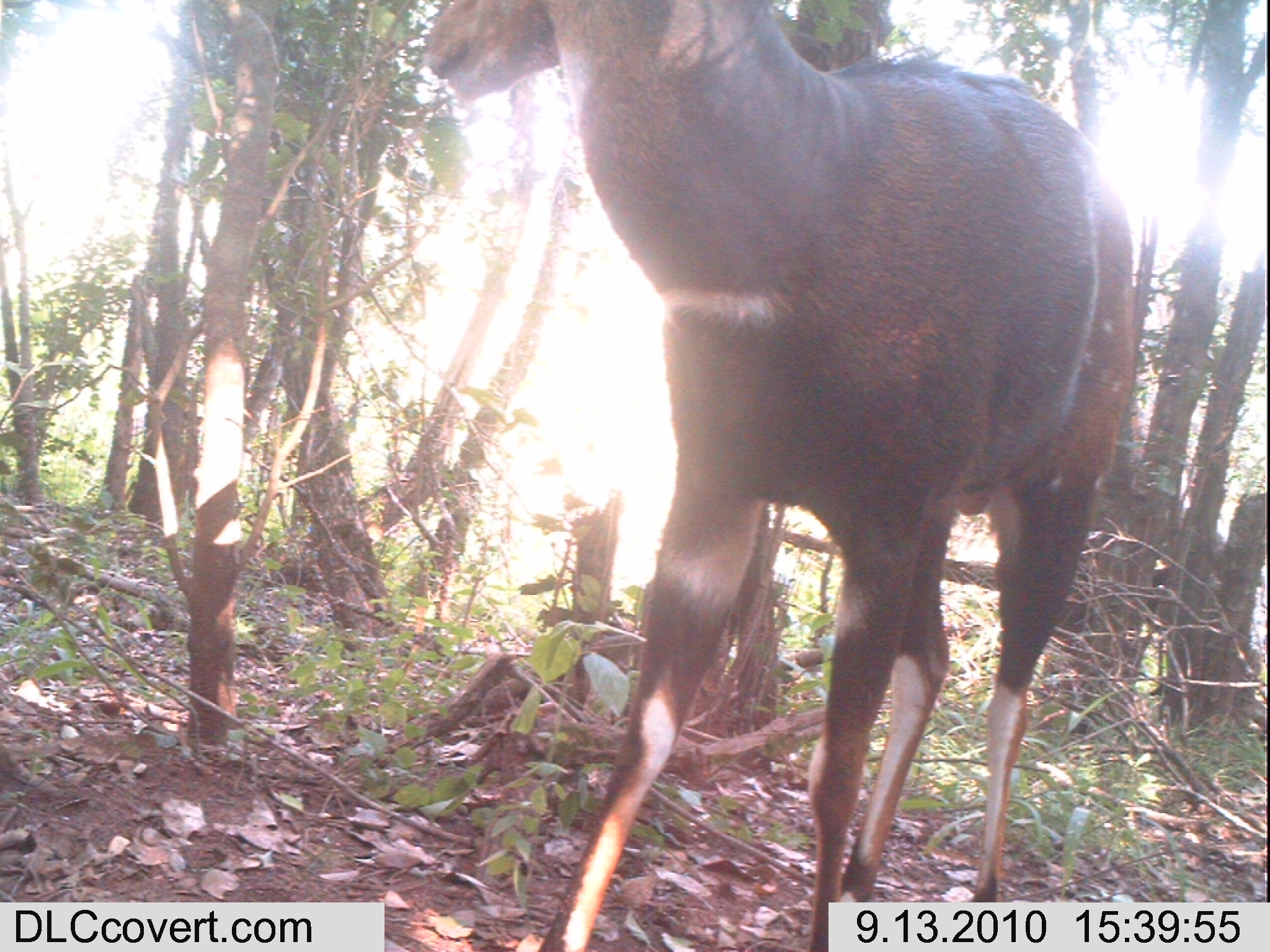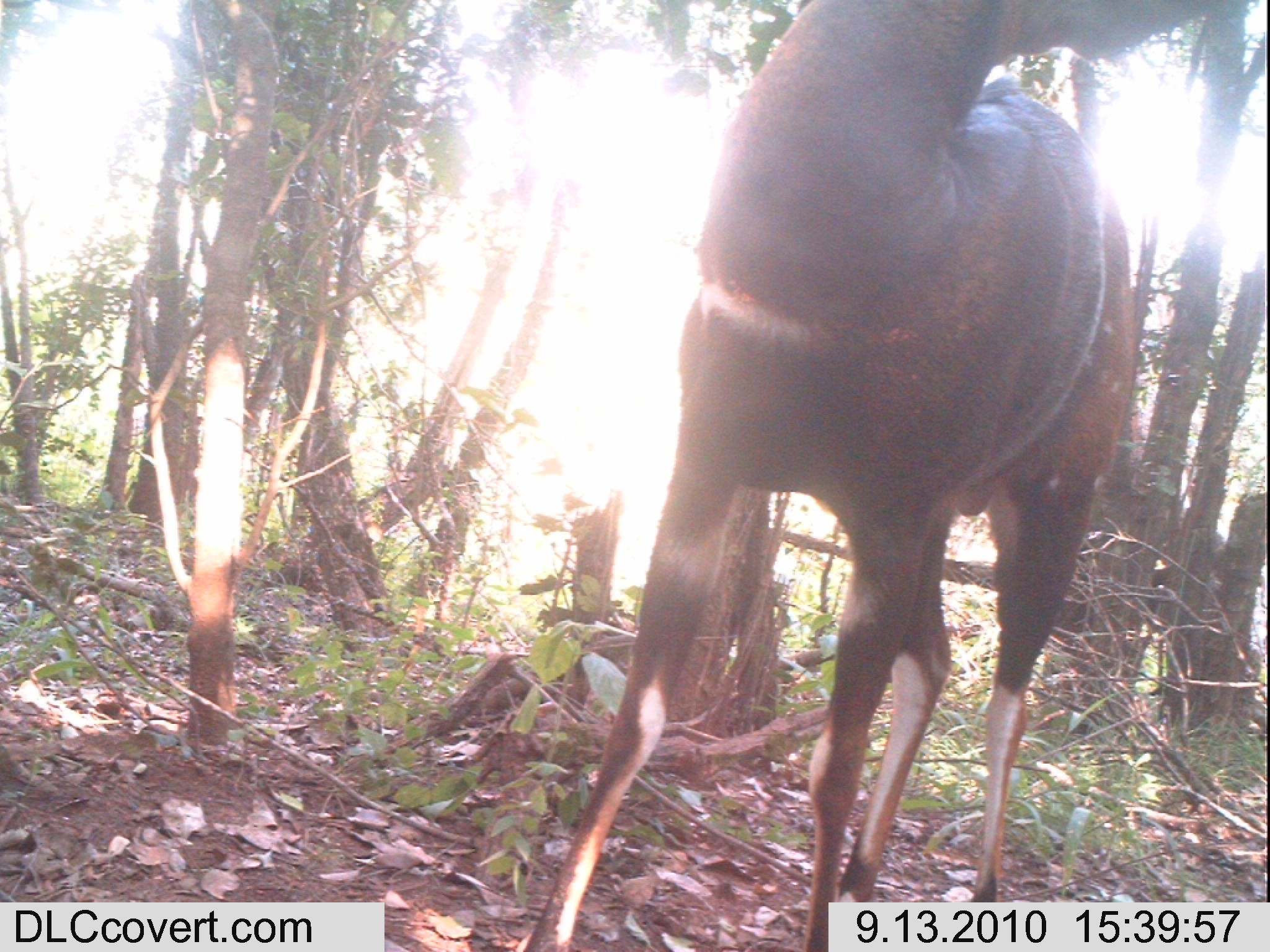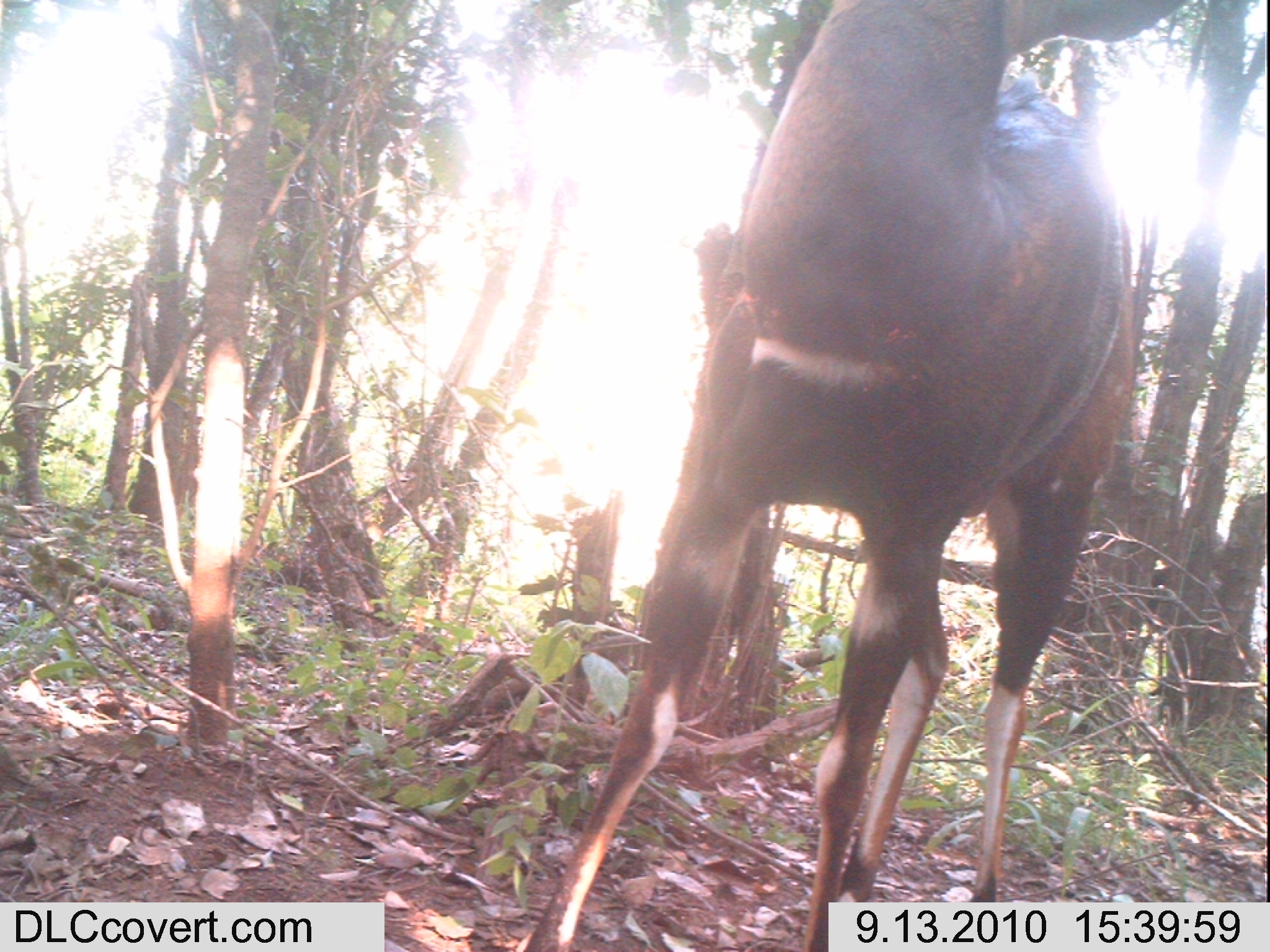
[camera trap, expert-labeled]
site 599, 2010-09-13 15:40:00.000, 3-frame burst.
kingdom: Animalia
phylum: Chordata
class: Mammalia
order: Artiodactyla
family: Bovidae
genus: Tragelaphus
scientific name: Tragelaphus scriptus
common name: bushbuck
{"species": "Tragelaphus scriptus (bushbuck)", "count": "1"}